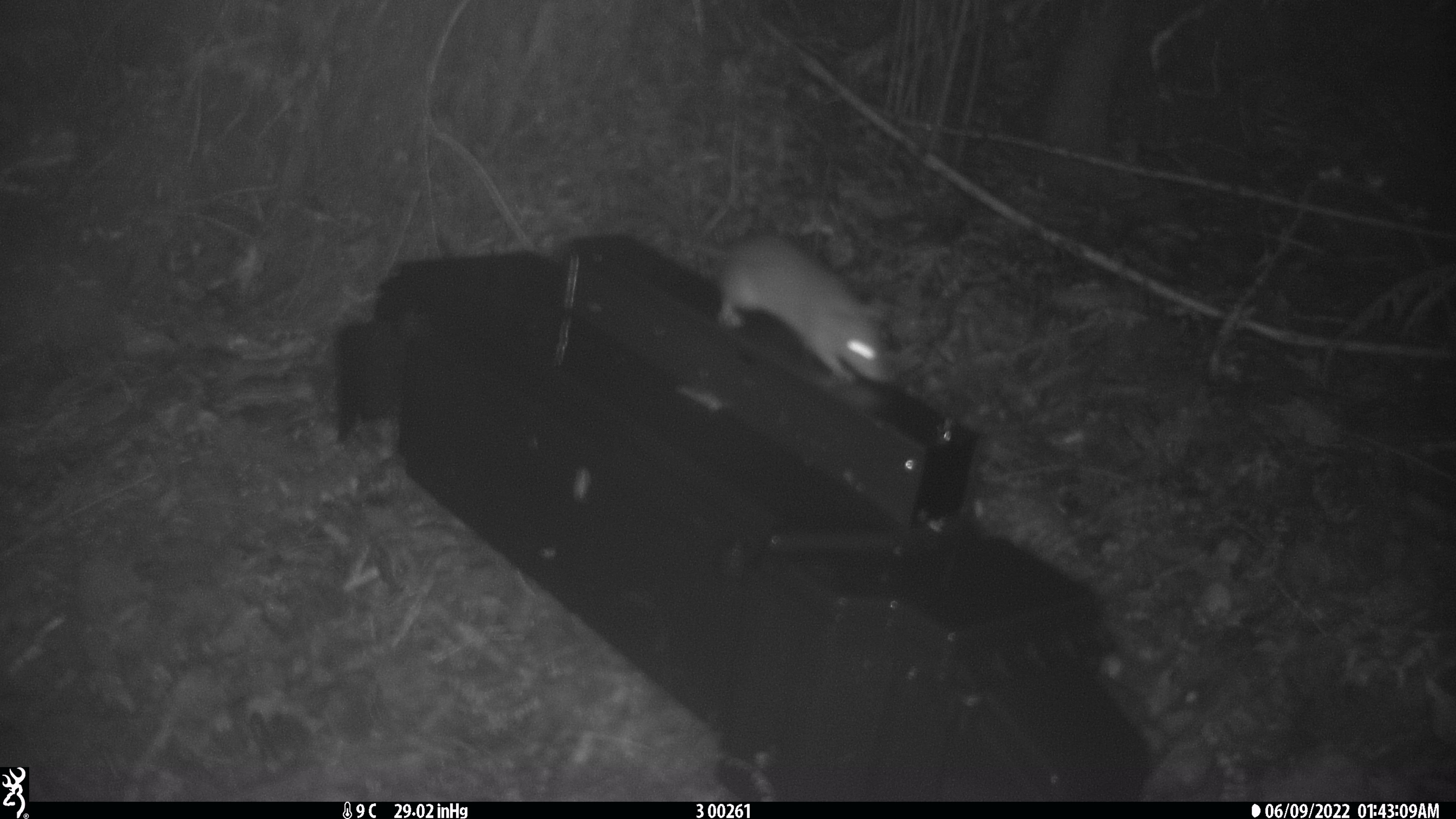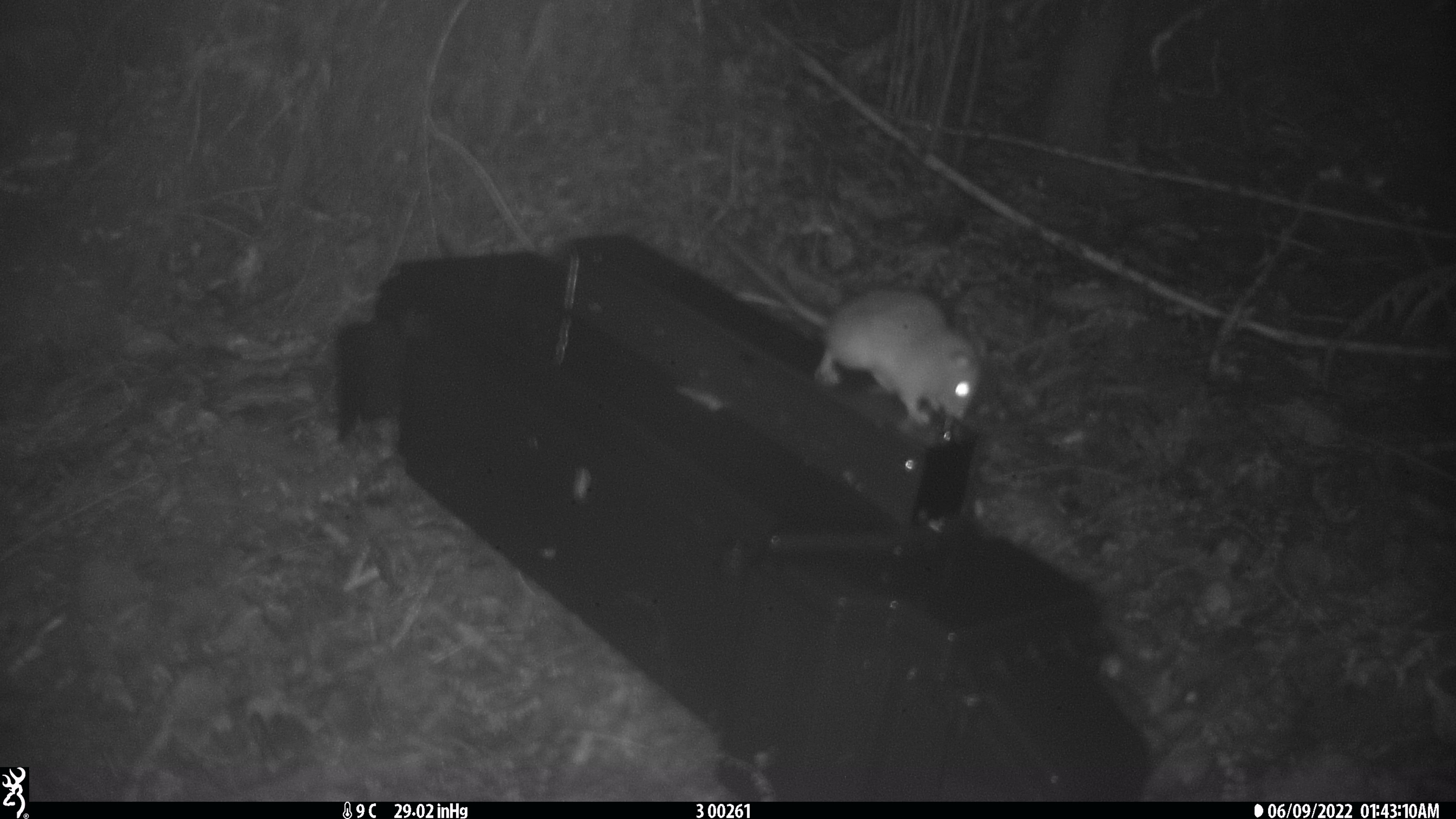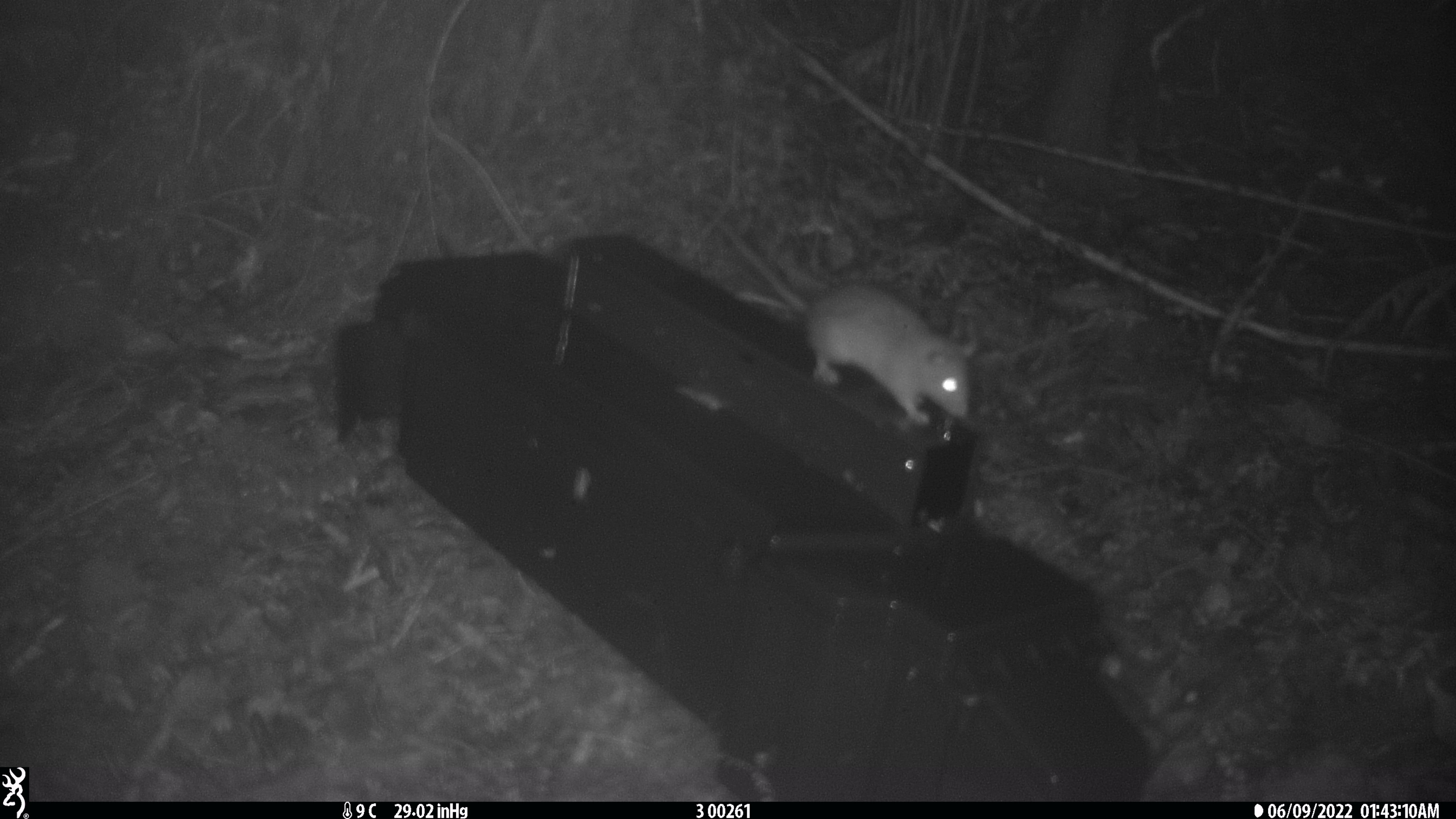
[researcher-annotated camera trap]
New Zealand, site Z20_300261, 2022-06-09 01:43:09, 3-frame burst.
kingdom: Animalia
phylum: Chordata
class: Mammalia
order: Rodentia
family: Muridae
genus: Rattus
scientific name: Rattus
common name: rat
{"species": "rat (Rattus)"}